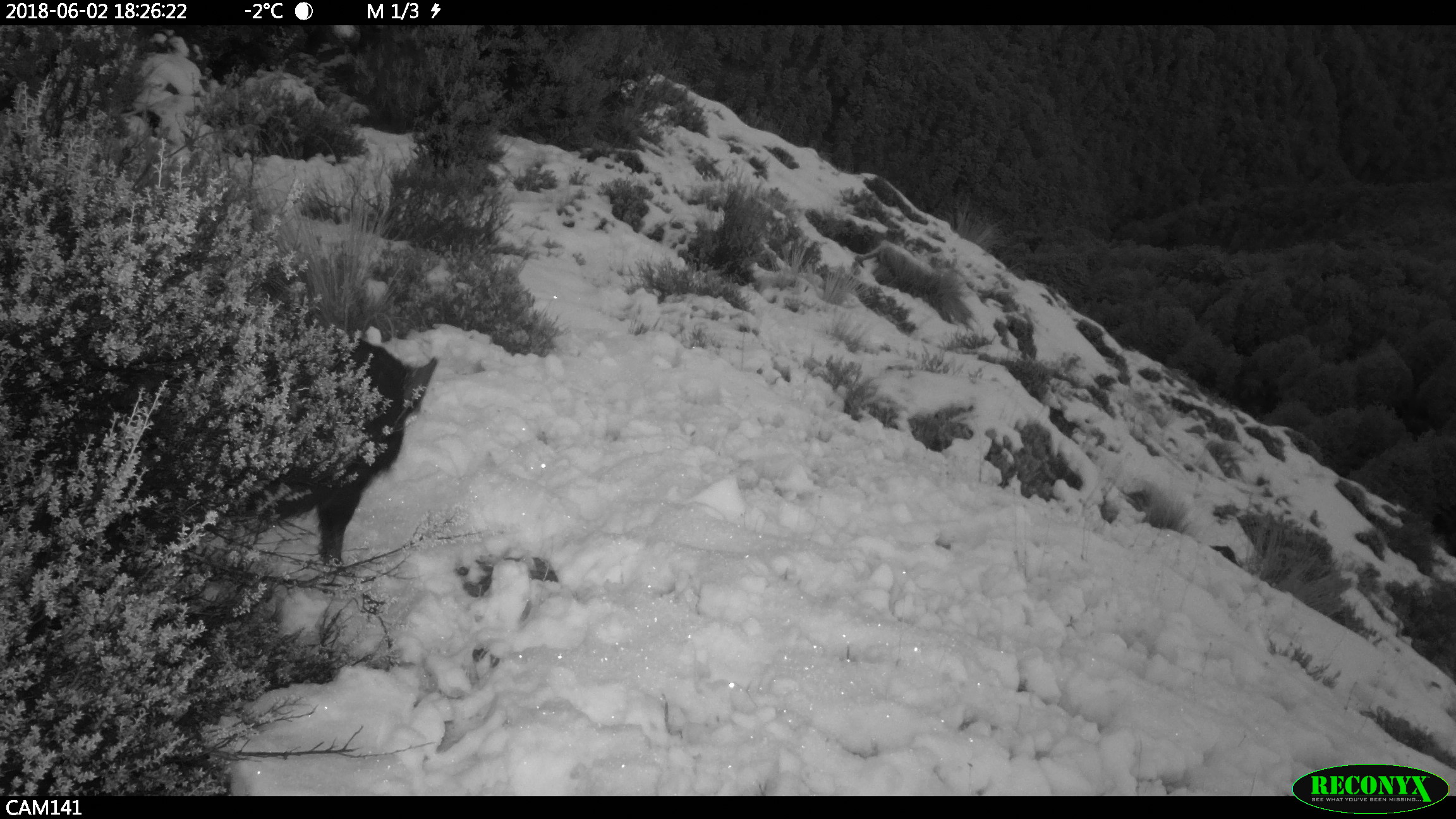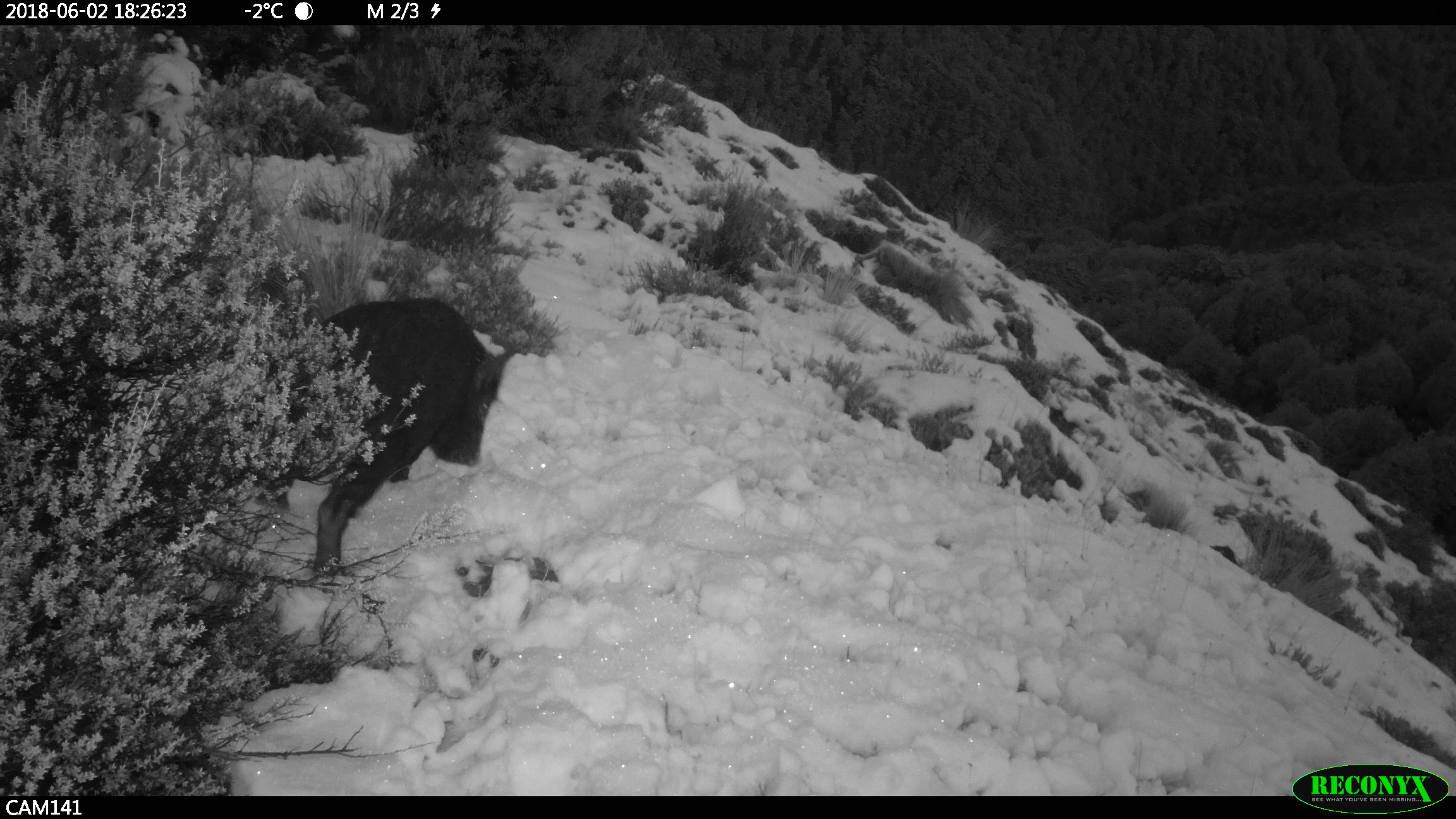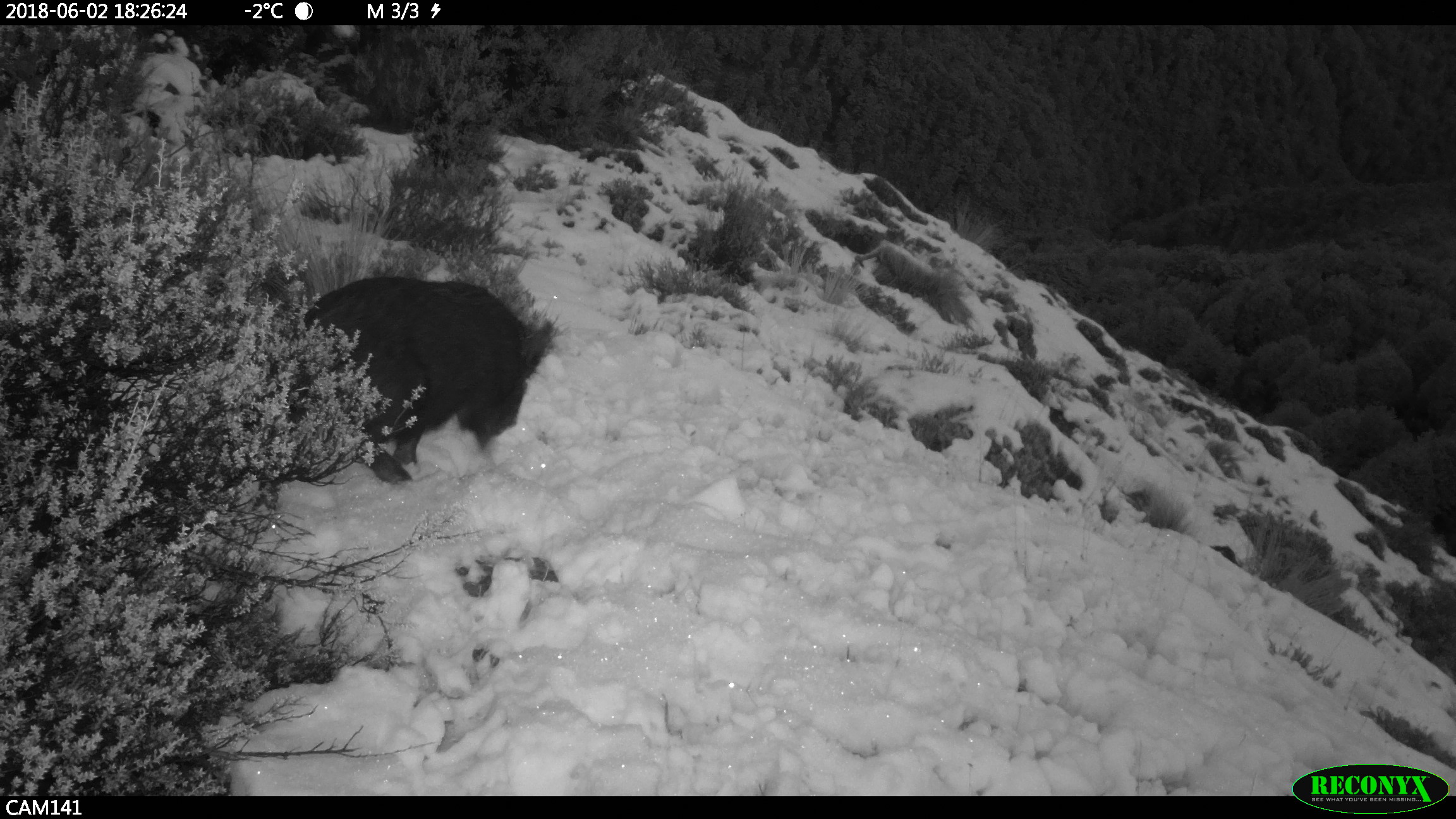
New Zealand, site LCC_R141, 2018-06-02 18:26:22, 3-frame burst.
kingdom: Animalia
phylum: Chordata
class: Mammalia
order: Artiodactyla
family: Suidae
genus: Sus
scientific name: Sus scrofa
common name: pig